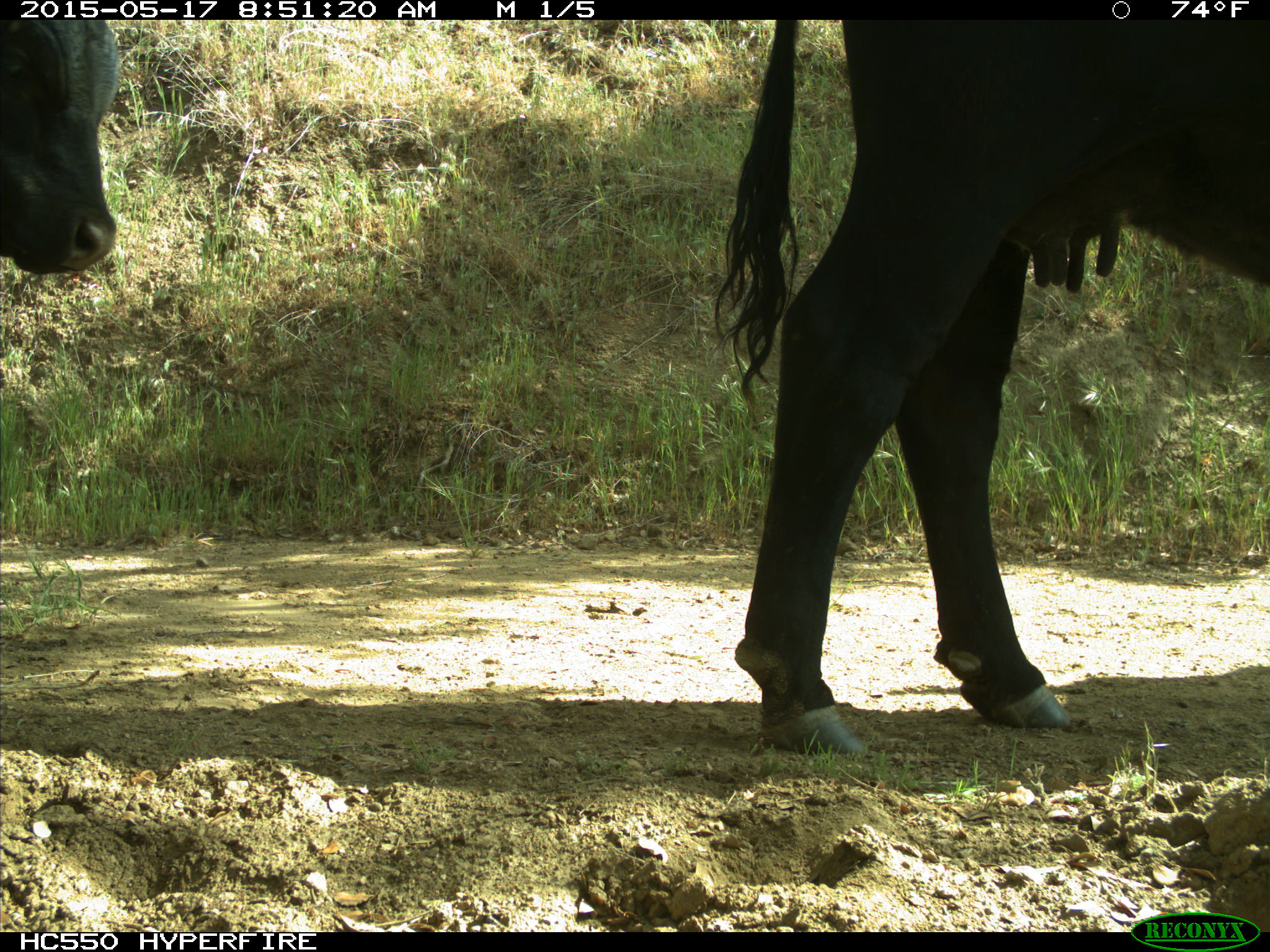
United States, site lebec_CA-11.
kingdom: Animalia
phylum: Chordata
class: Mammalia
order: Artiodactyla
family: Bovidae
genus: Bos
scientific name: Bos taurus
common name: domestic cow